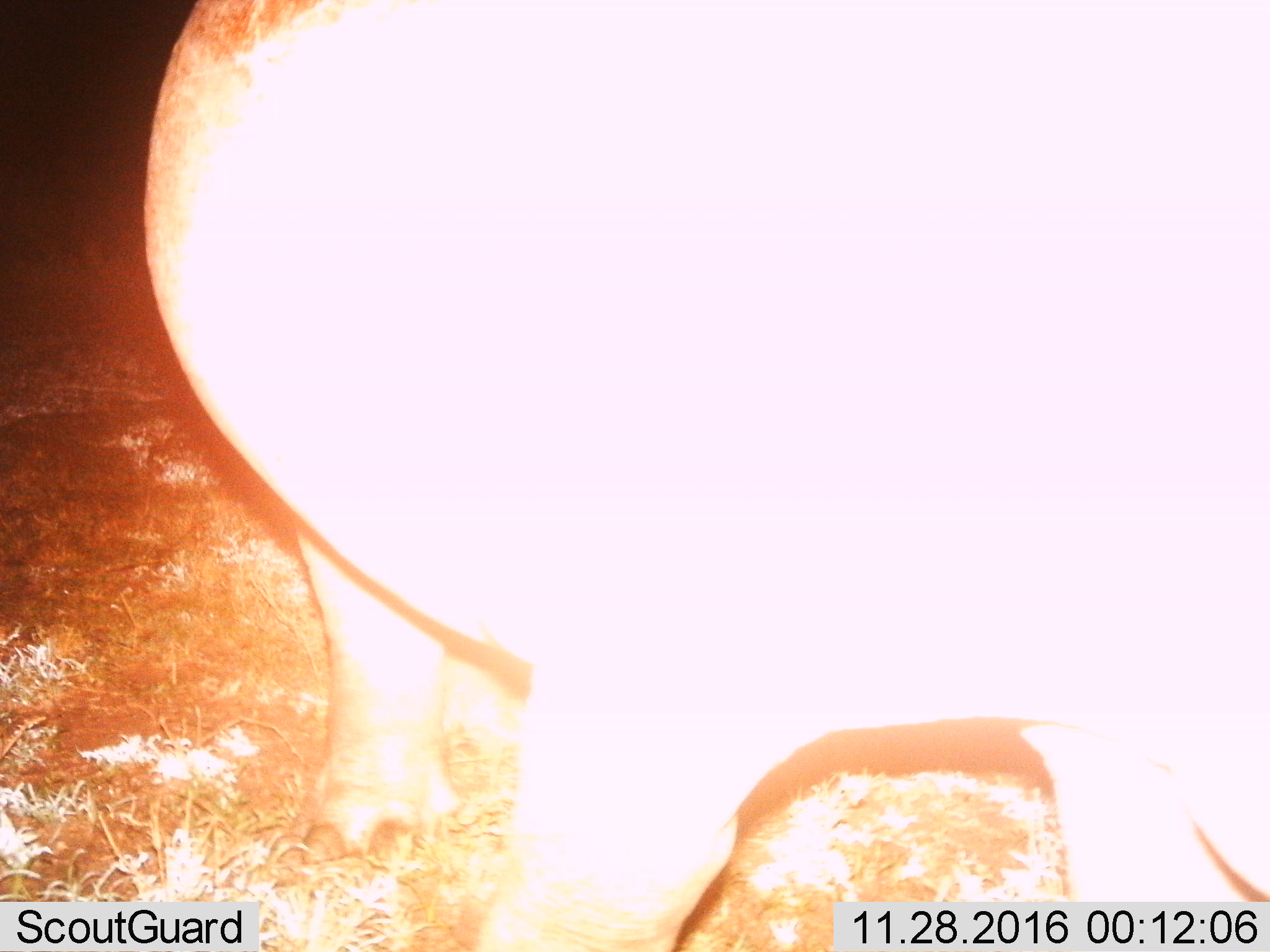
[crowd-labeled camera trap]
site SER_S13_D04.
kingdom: Animalia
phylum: Chordata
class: Mammalia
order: Artiodactyla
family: Hippopotamidae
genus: Hippopotamus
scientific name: Hippopotamus amphibius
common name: hippopotamus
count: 1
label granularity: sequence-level